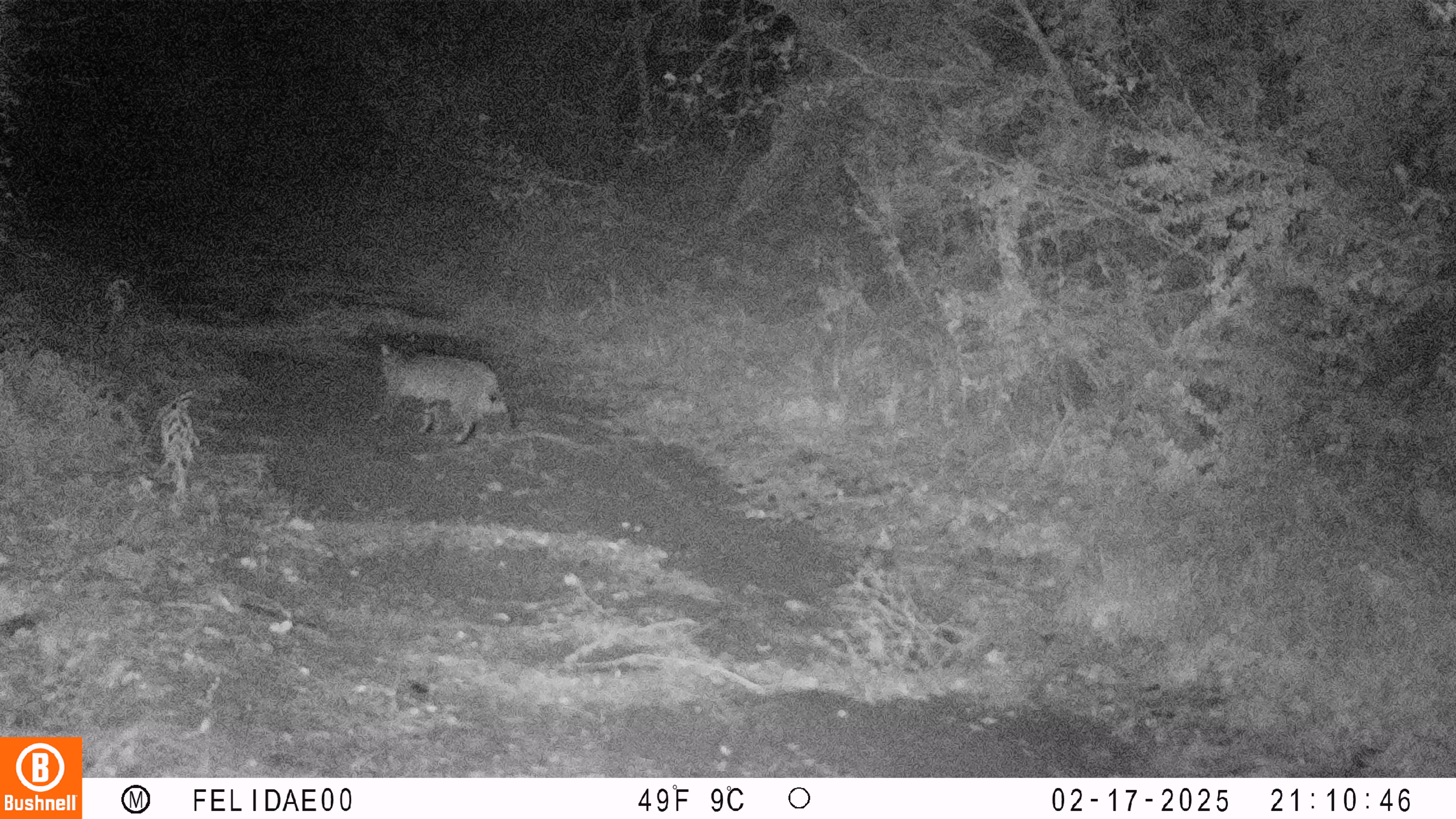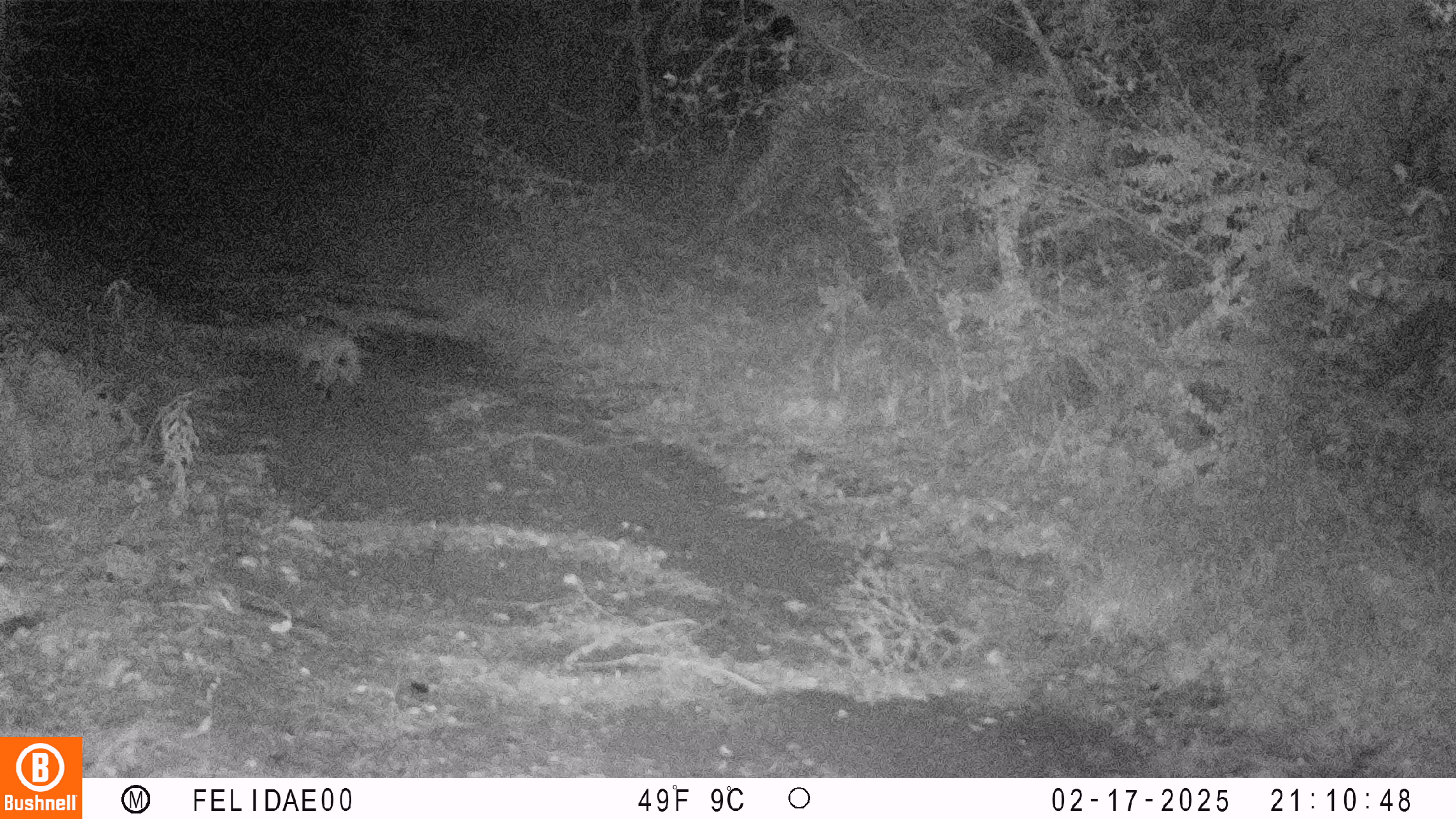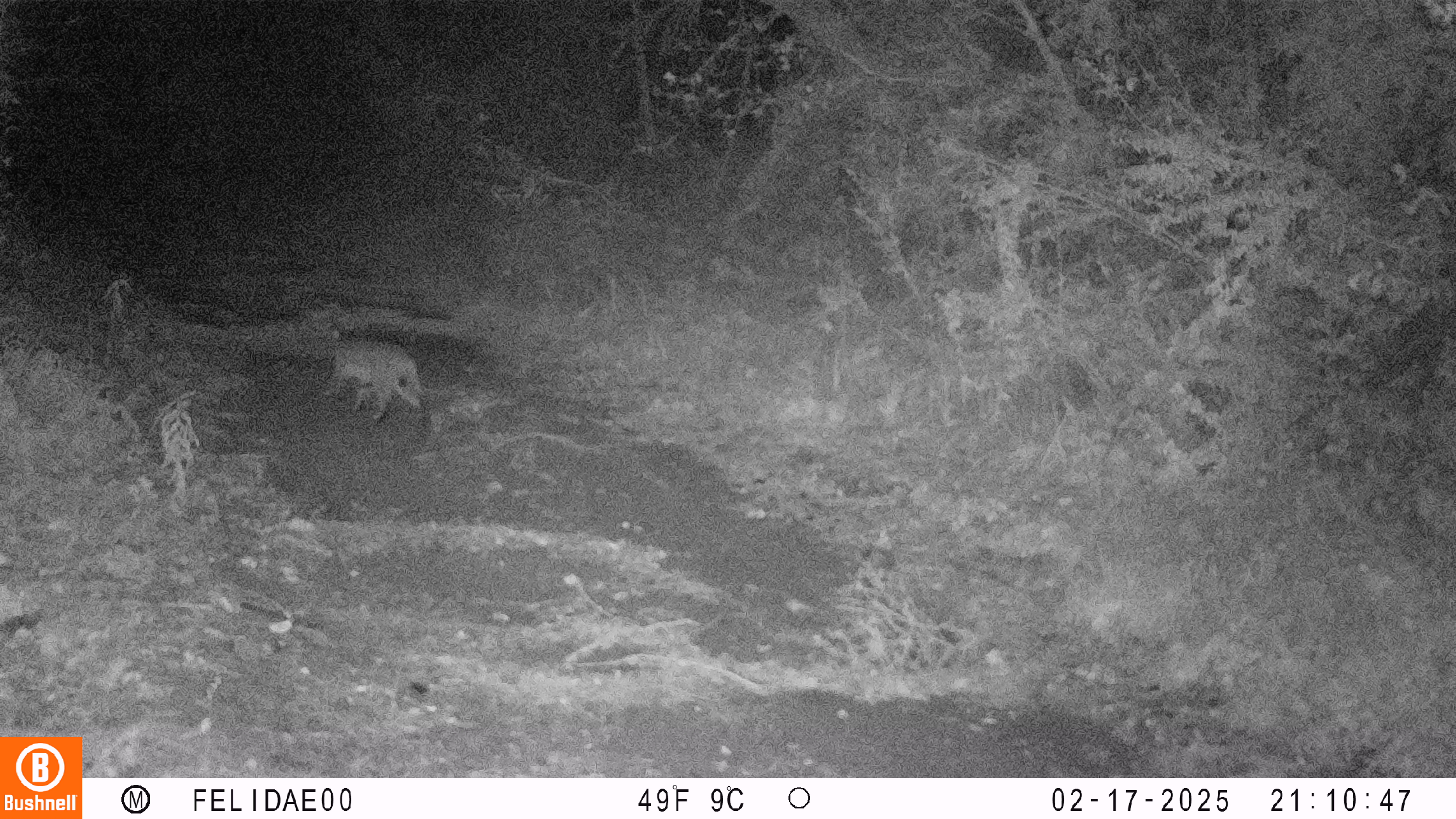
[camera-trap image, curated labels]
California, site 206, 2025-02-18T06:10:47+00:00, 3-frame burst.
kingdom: Animalia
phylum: Chordata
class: Mammalia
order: Carnivora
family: Felidae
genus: Lynx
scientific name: Lynx rufus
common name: bobcat